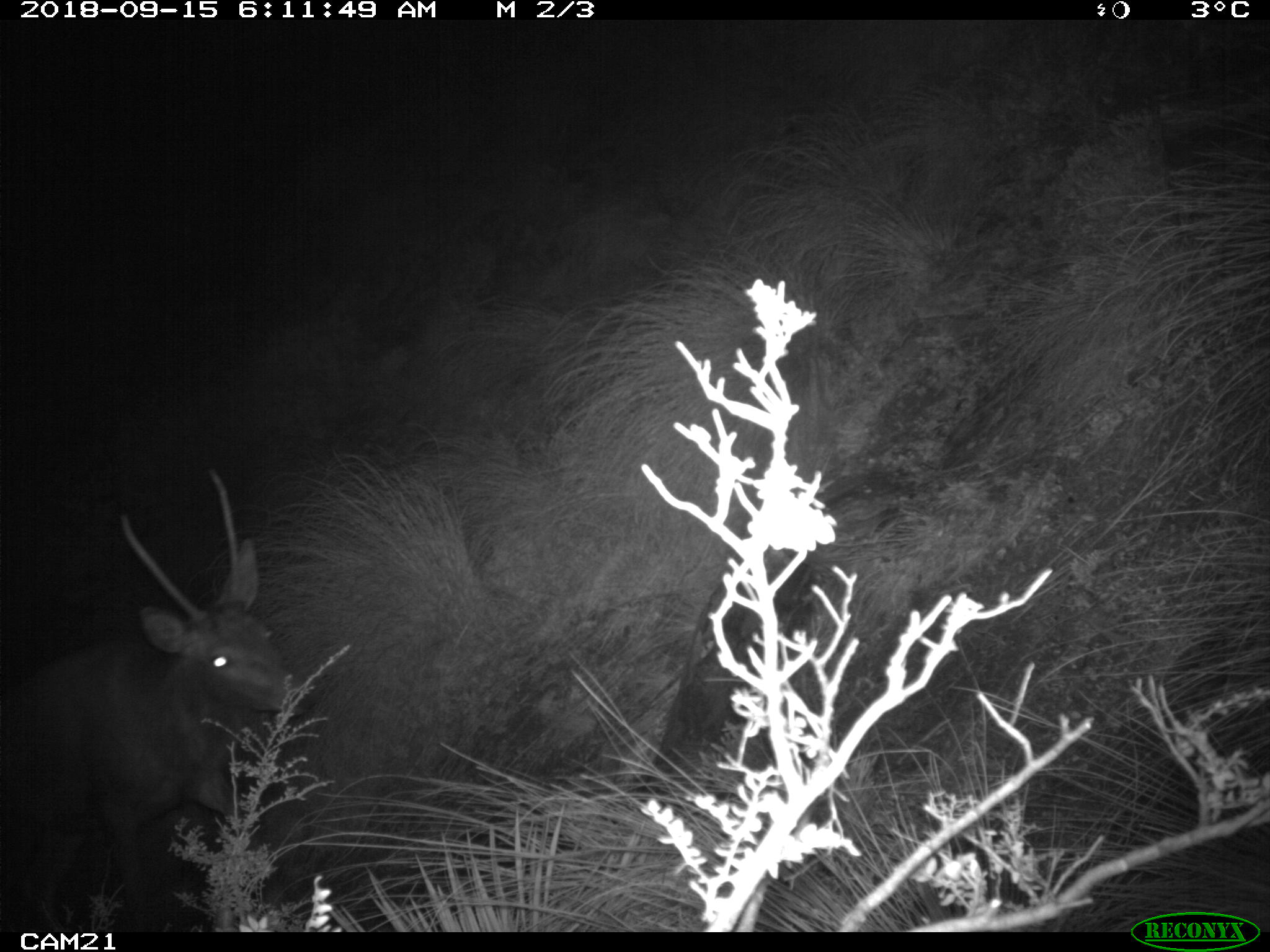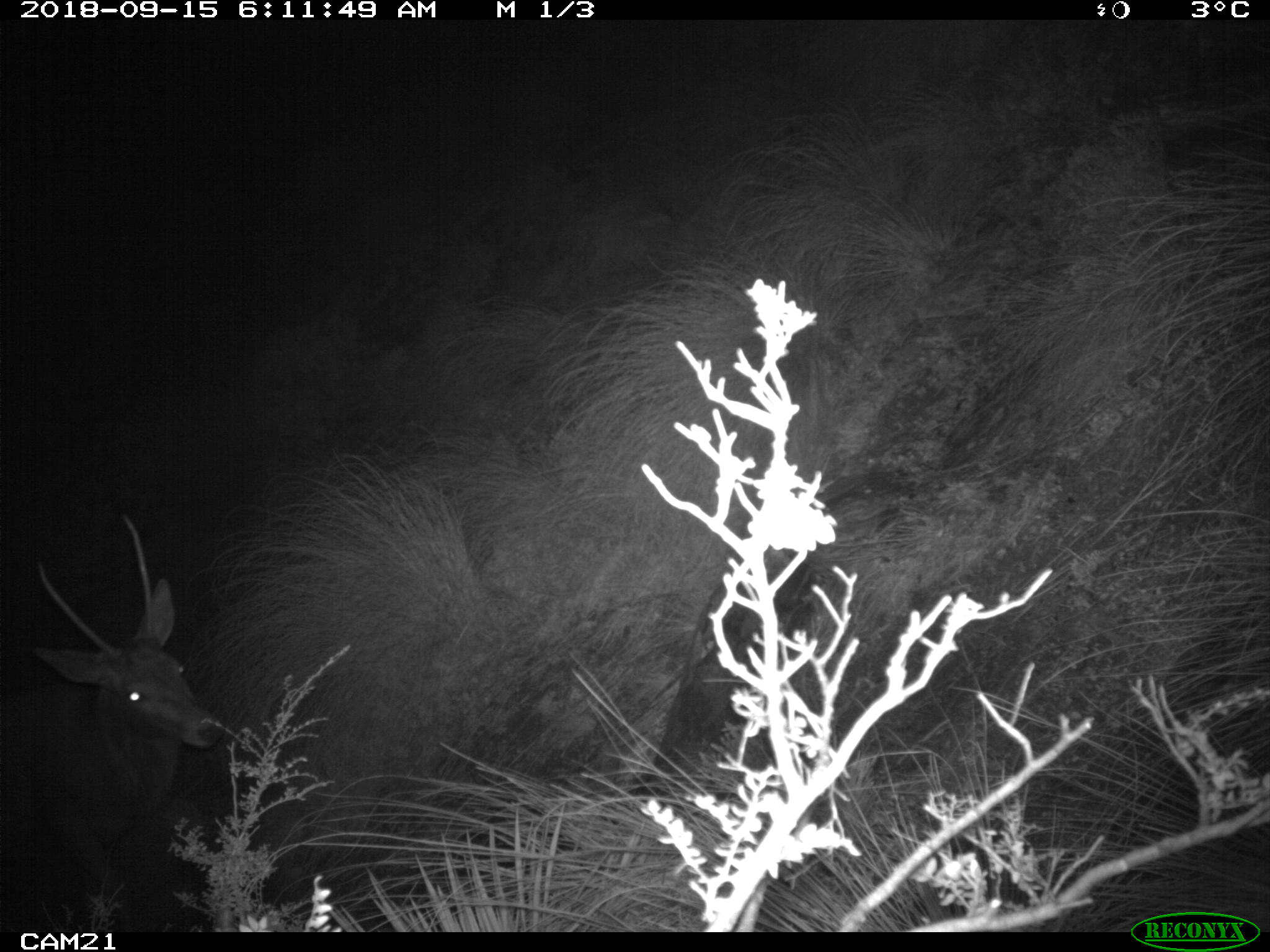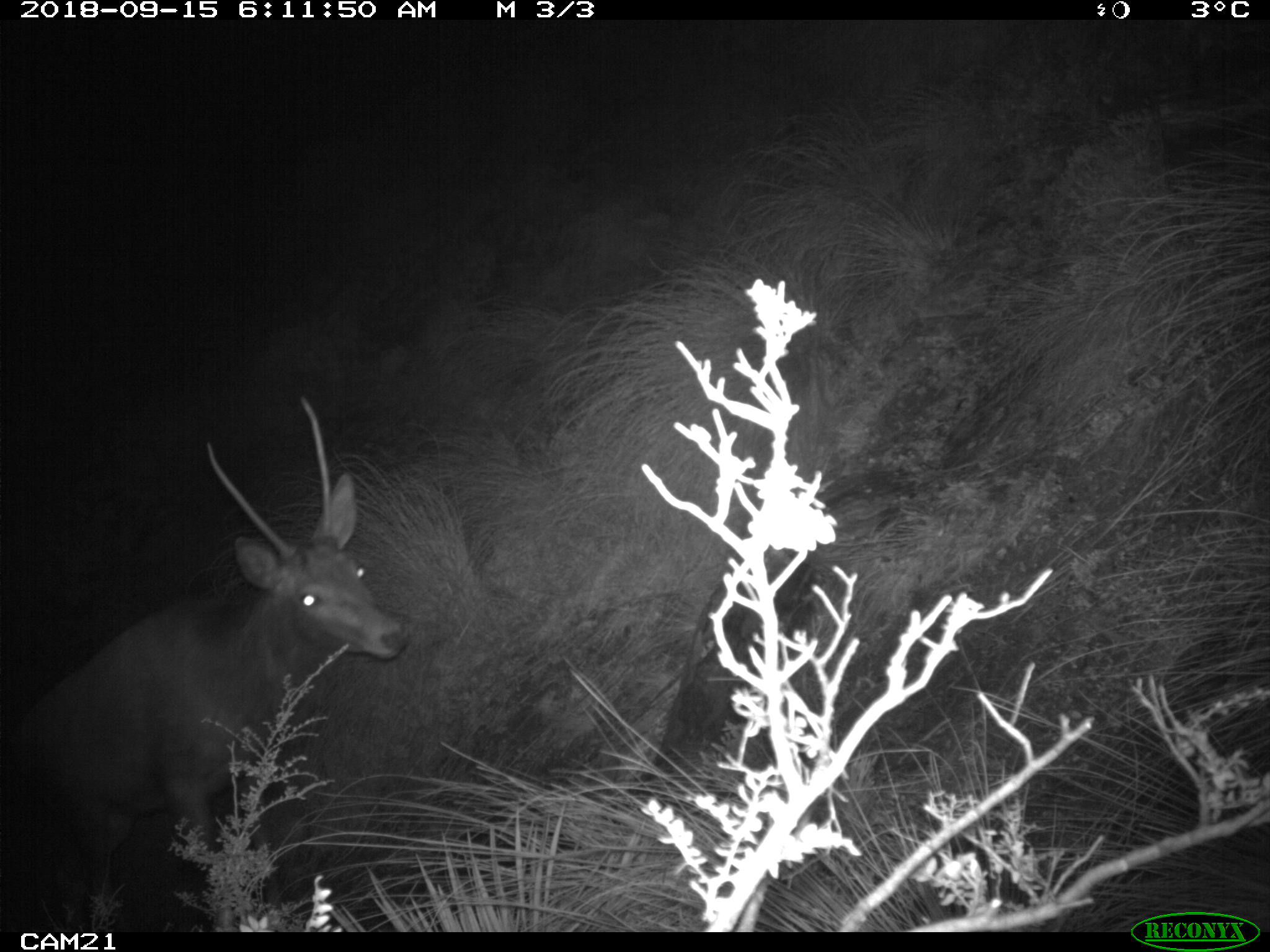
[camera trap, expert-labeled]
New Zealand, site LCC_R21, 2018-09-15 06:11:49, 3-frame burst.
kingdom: Animalia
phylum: Chordata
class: Mammalia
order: Artiodactyla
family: Cervidae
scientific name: Cervidae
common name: deer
Deer (Cervidae).